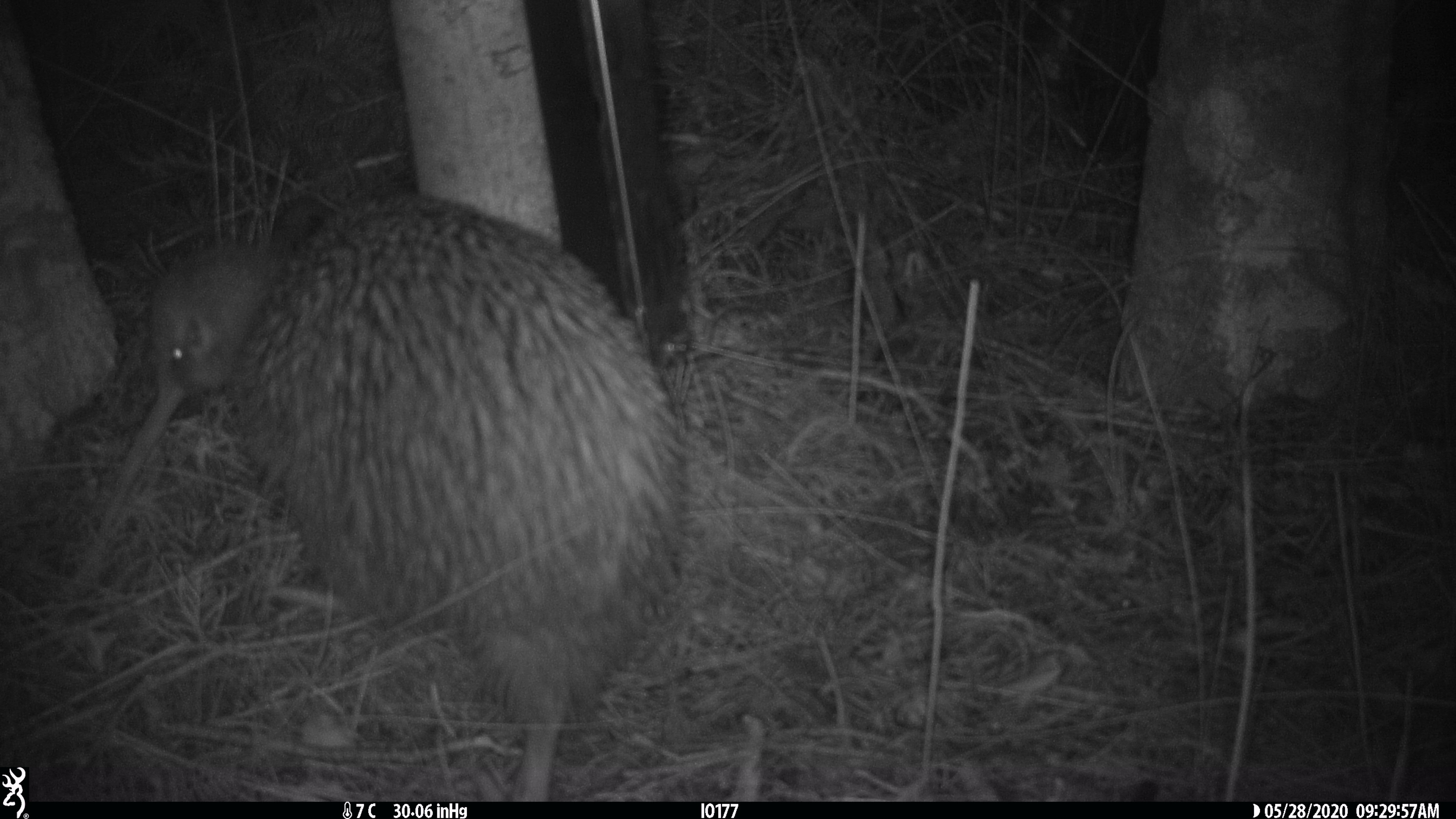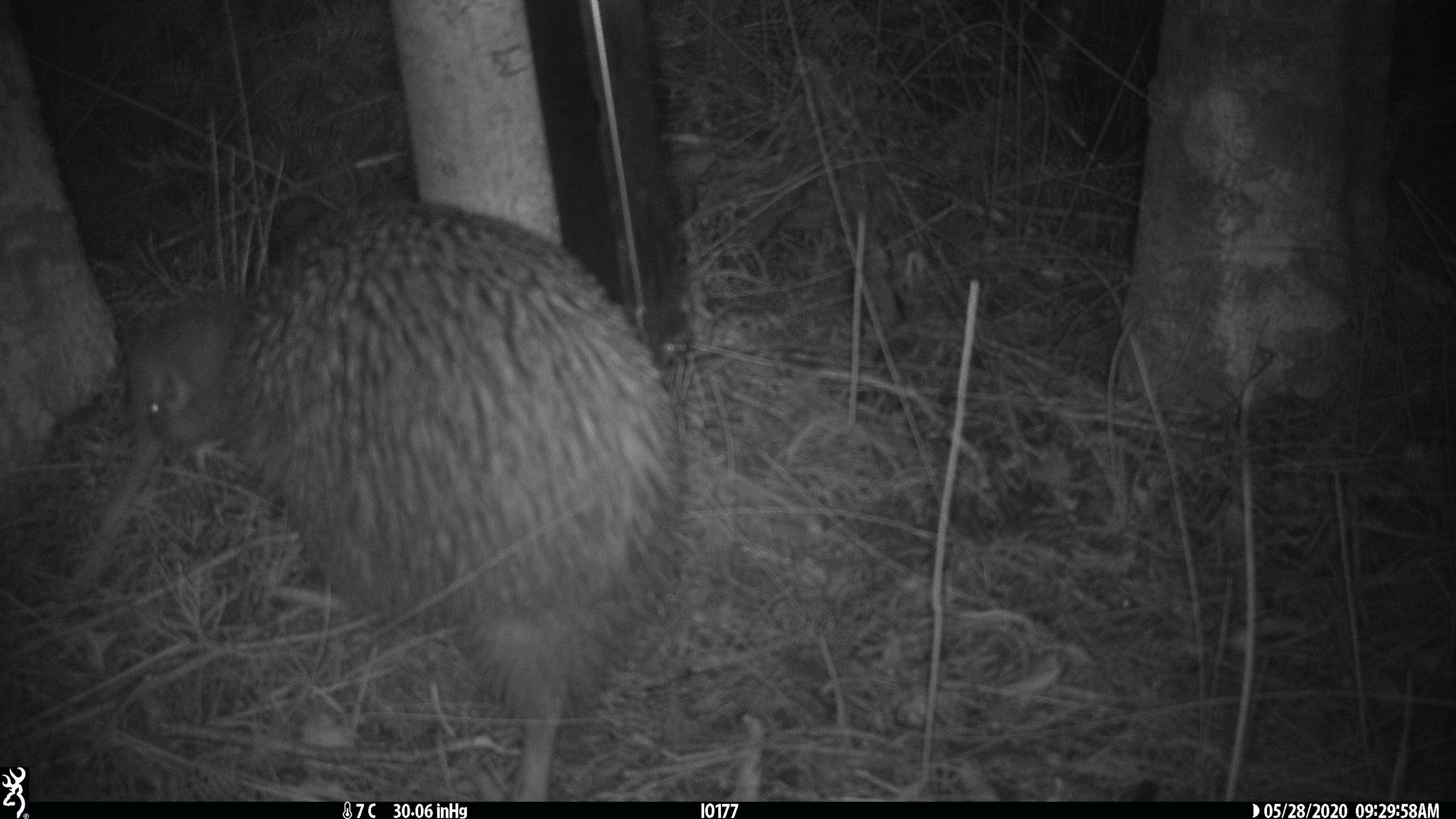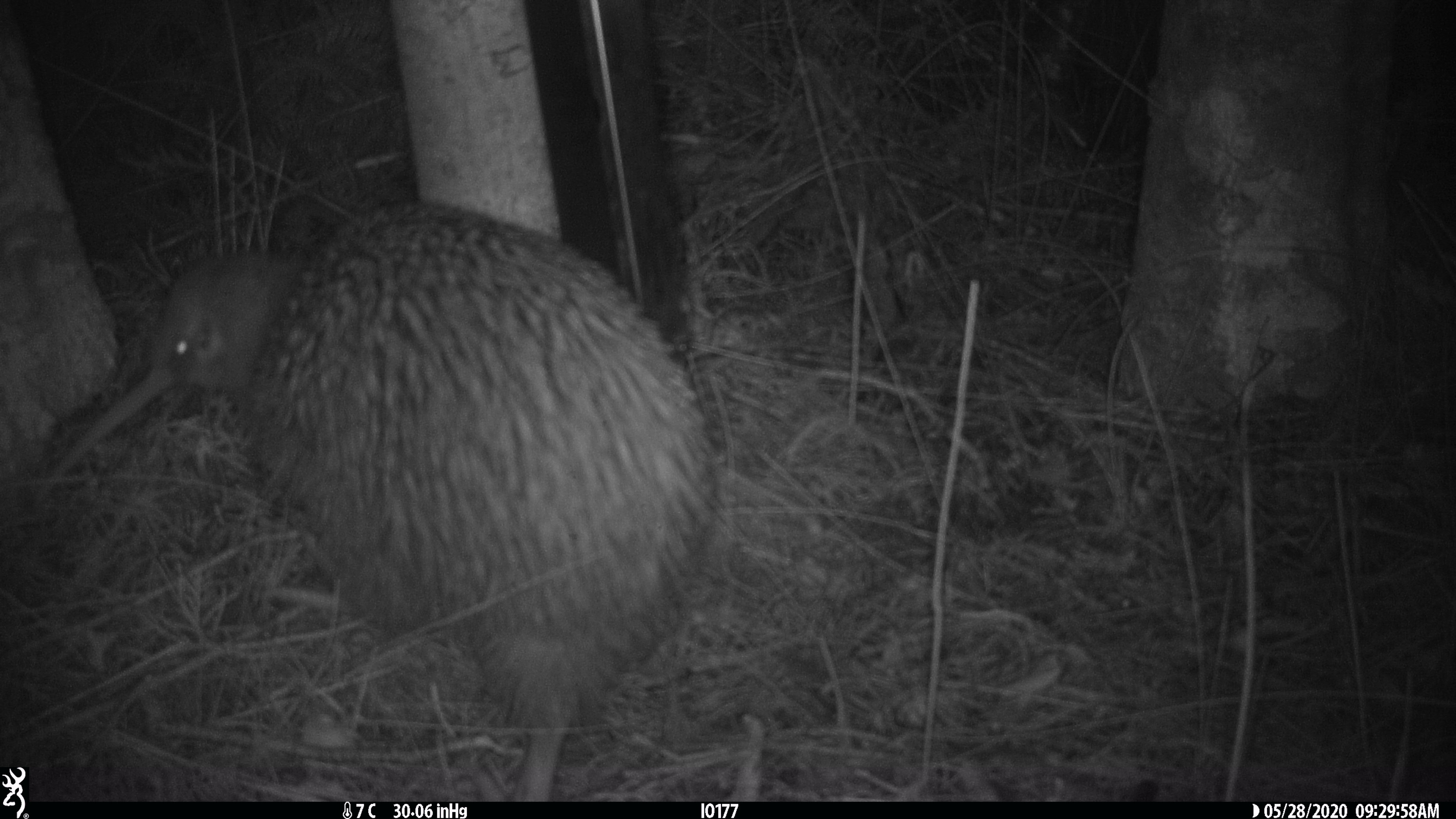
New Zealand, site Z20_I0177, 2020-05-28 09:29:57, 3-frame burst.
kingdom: Animalia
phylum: Chordata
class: Aves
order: Apterygiformes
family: Apterygidae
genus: Apteryx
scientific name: Apteryx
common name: kiwi